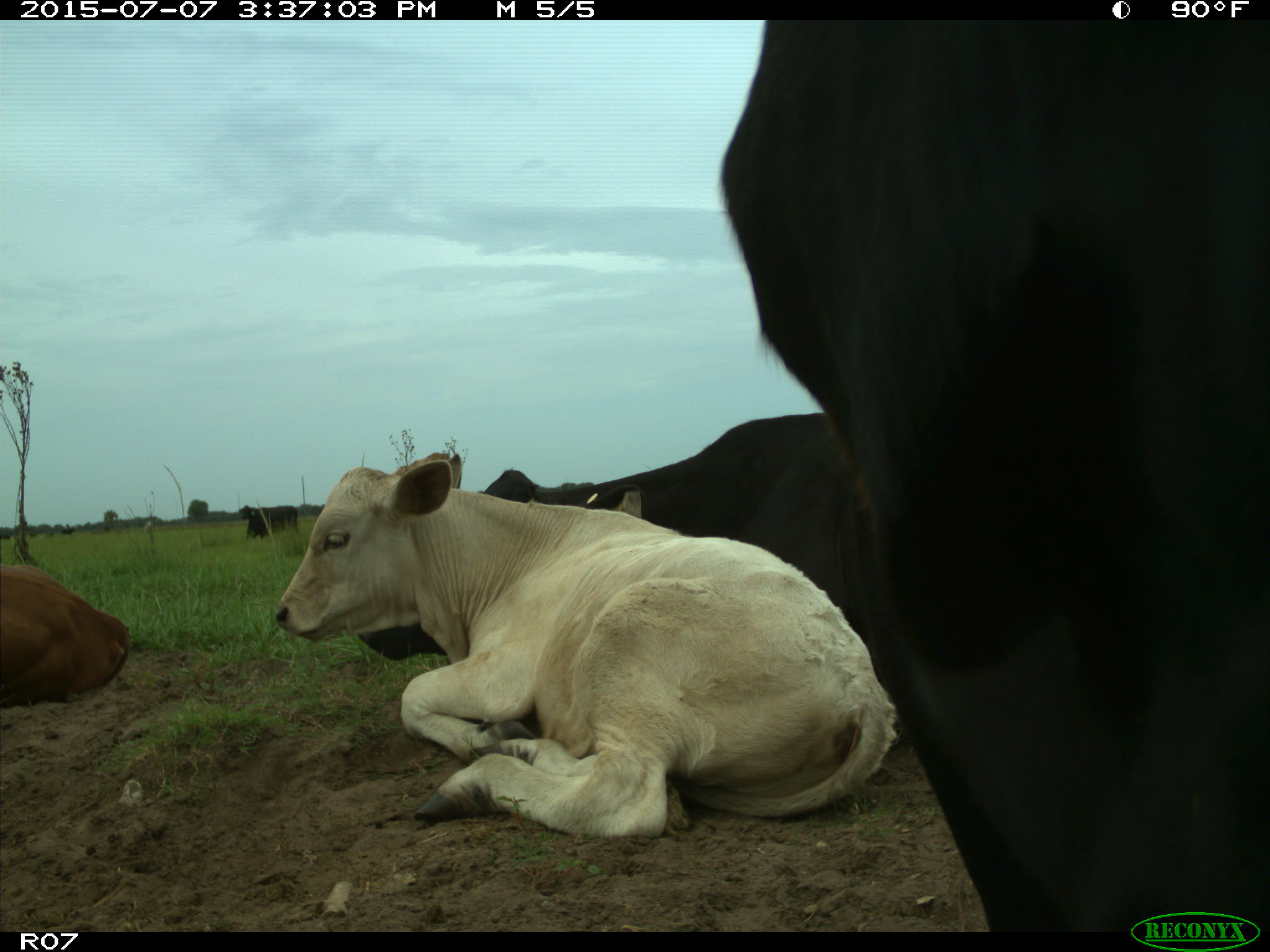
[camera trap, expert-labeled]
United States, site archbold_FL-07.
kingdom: Animalia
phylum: Chordata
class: Mammalia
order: Artiodactyla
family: Bovidae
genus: Bos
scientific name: Bos taurus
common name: domestic cow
Bos taurus (domestic cow).